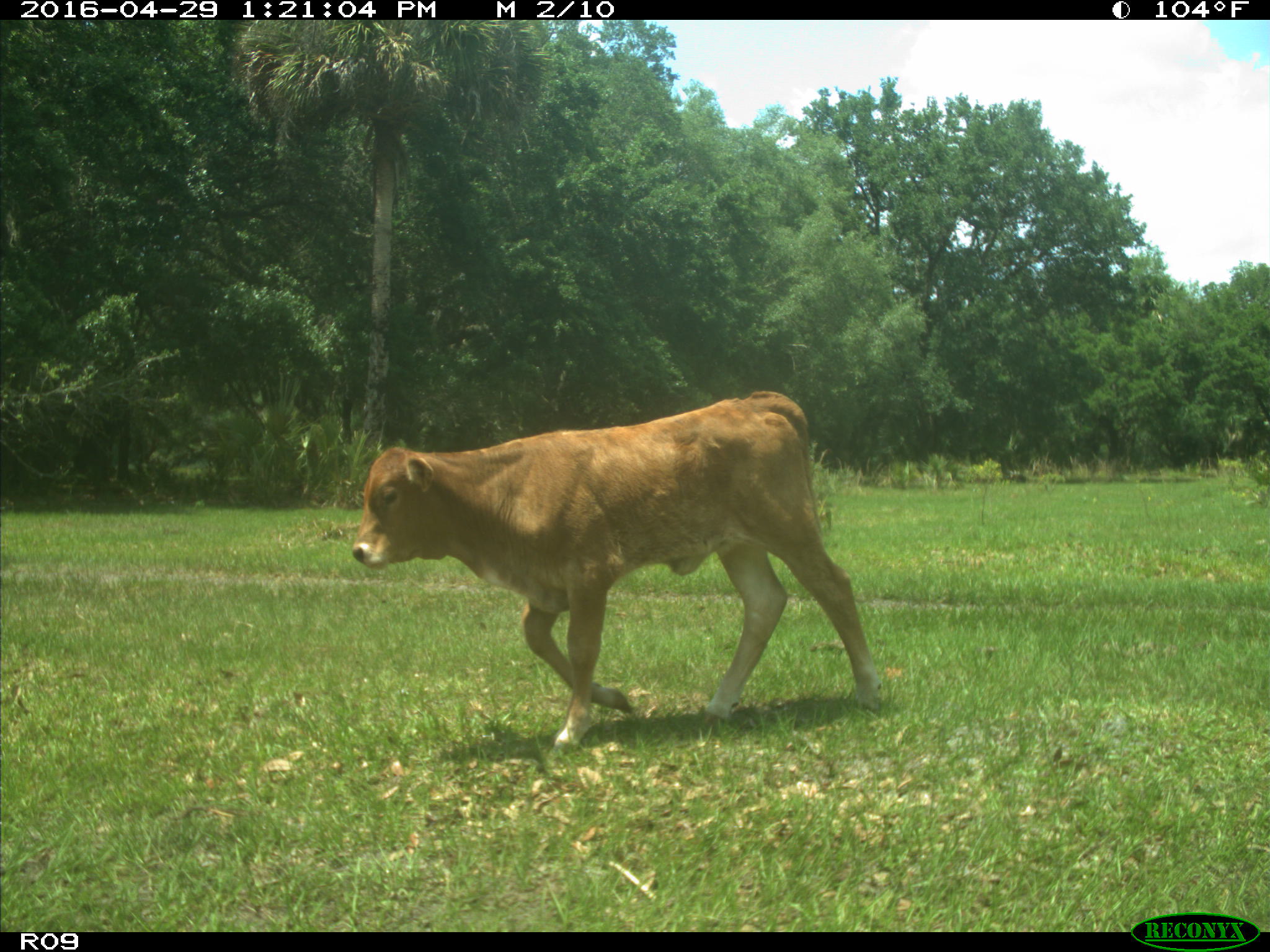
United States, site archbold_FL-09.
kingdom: Animalia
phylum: Chordata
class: Mammalia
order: Artiodactyla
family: Bovidae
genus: Bos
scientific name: Bos taurus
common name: domestic cow